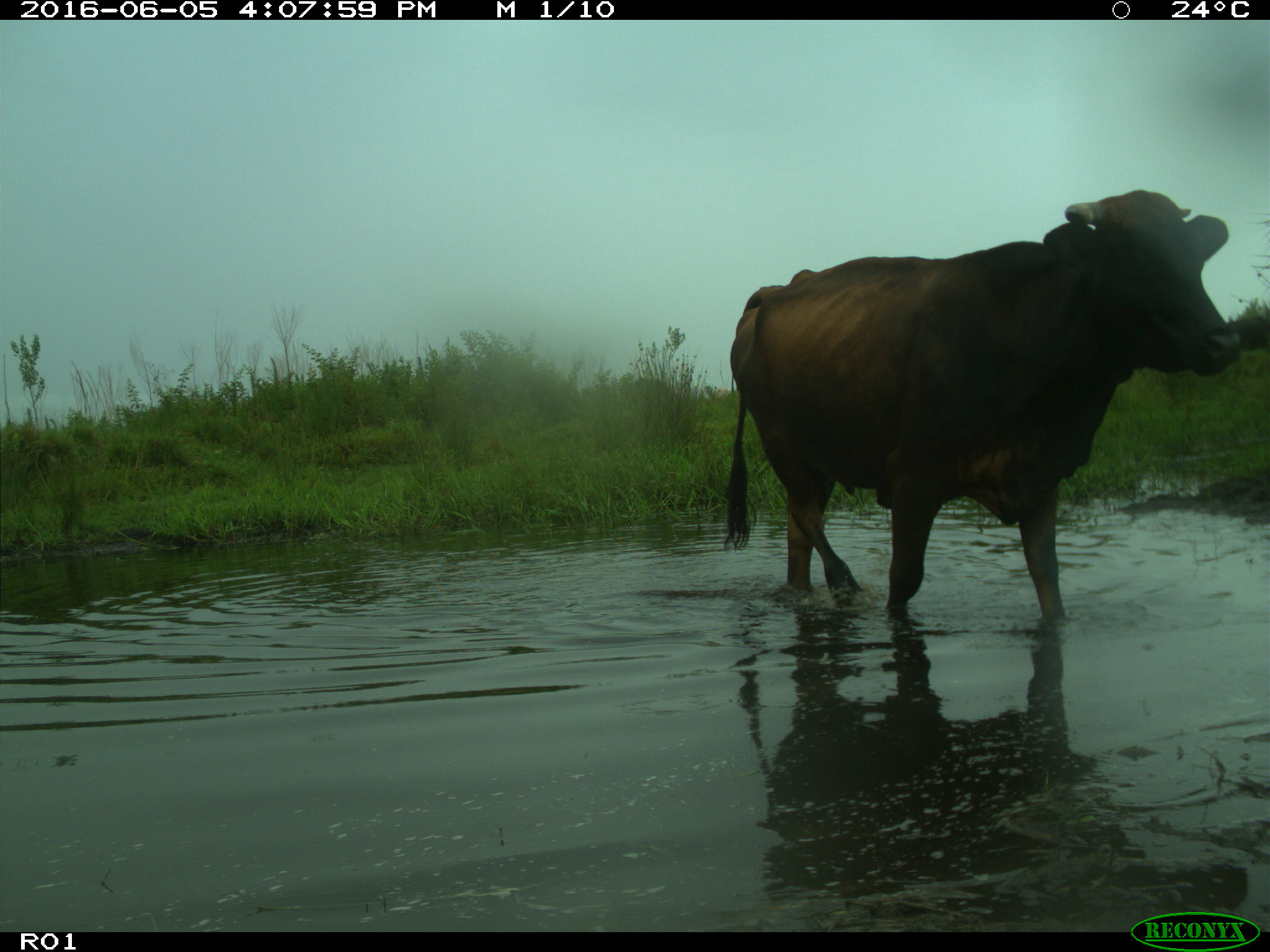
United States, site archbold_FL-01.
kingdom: Animalia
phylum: Chordata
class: Mammalia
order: Artiodactyla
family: Bovidae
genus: Bos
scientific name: Bos taurus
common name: domestic cow